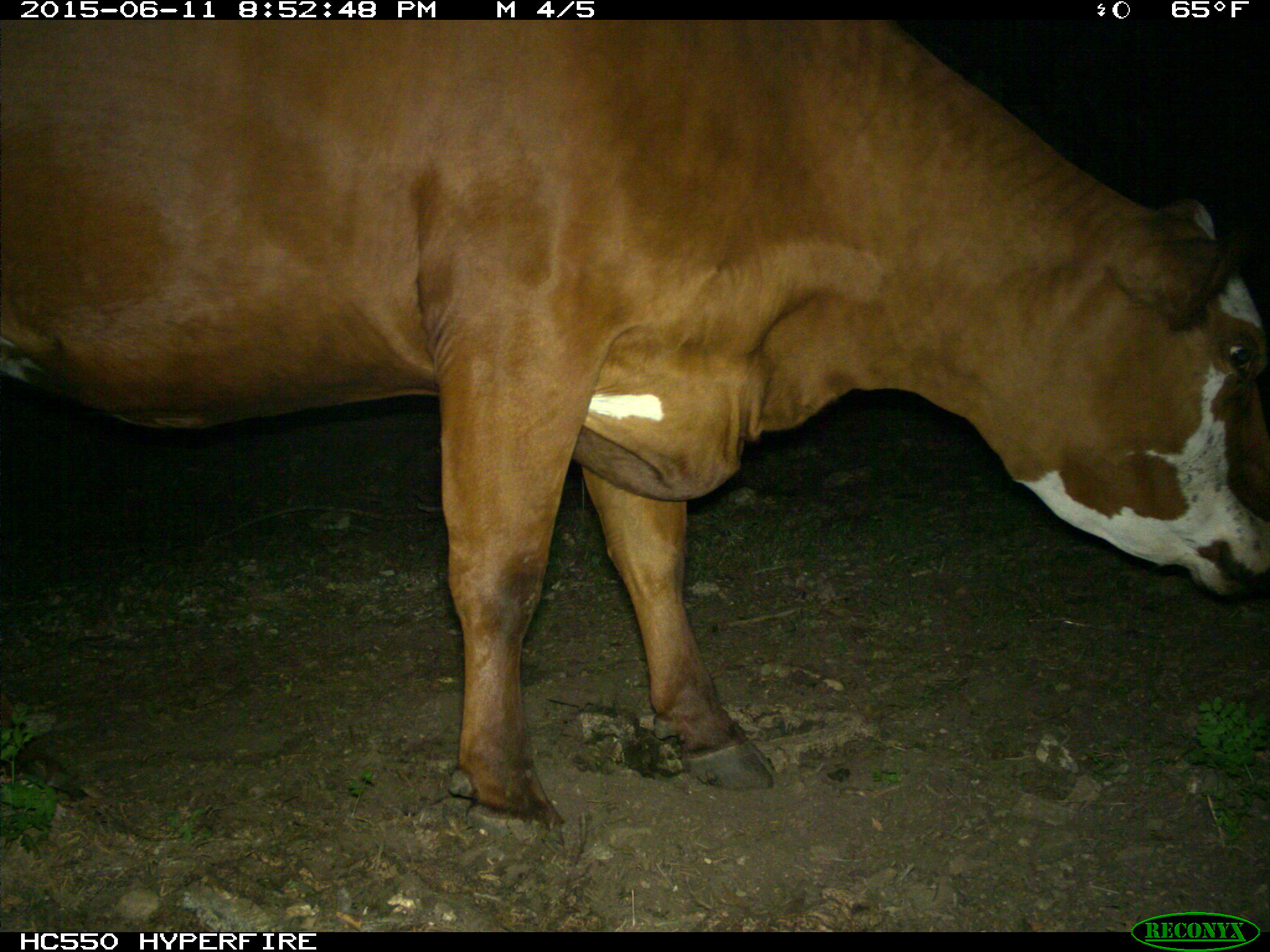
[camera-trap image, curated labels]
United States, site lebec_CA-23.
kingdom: Animalia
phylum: Chordata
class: Mammalia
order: Artiodactyla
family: Bovidae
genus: Bos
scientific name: Bos taurus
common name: domestic cow